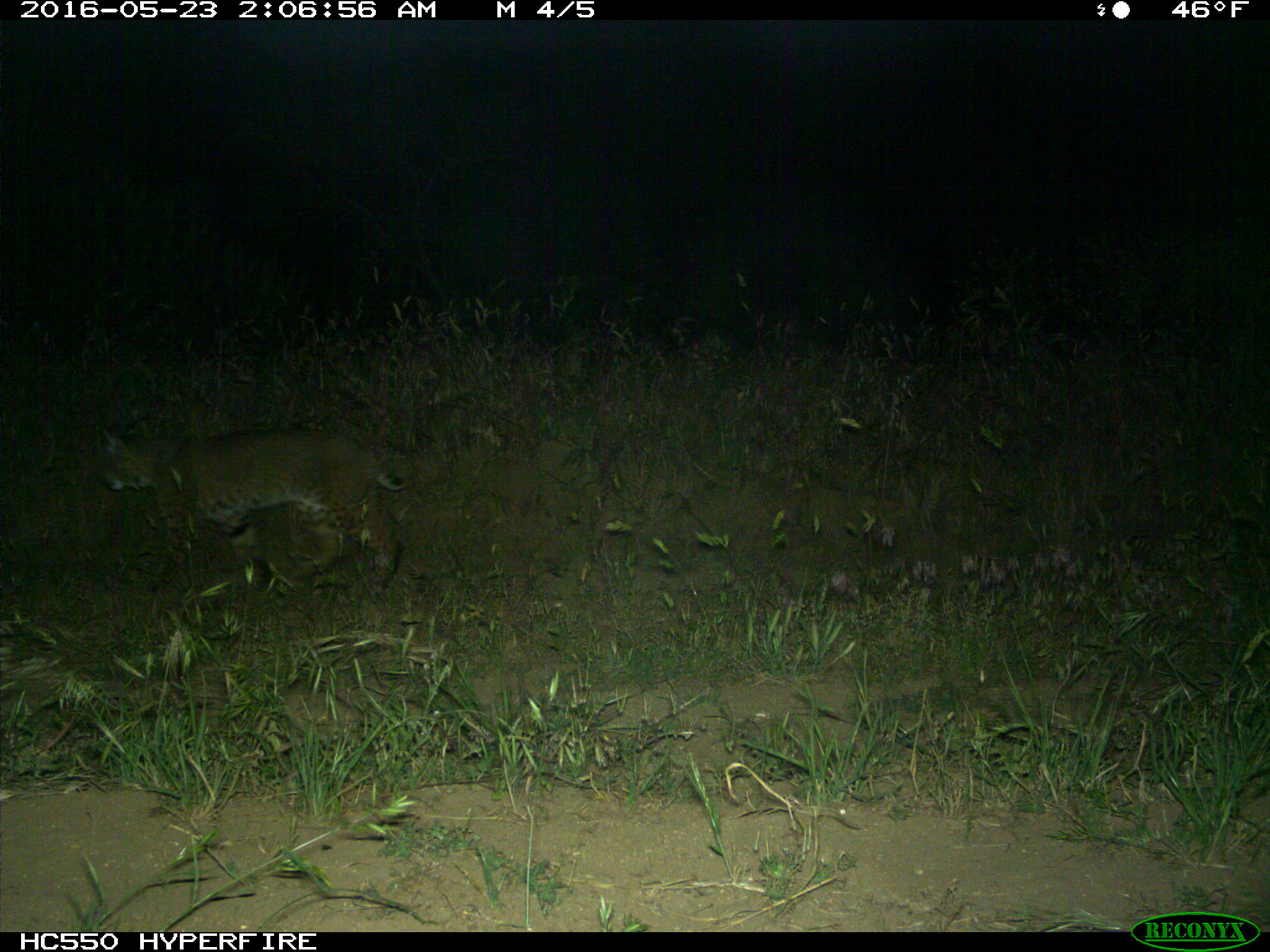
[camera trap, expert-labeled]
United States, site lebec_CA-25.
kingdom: Animalia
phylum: Chordata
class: Mammalia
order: Carnivora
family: Felidae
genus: Lynx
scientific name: Lynx rufus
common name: bobcat